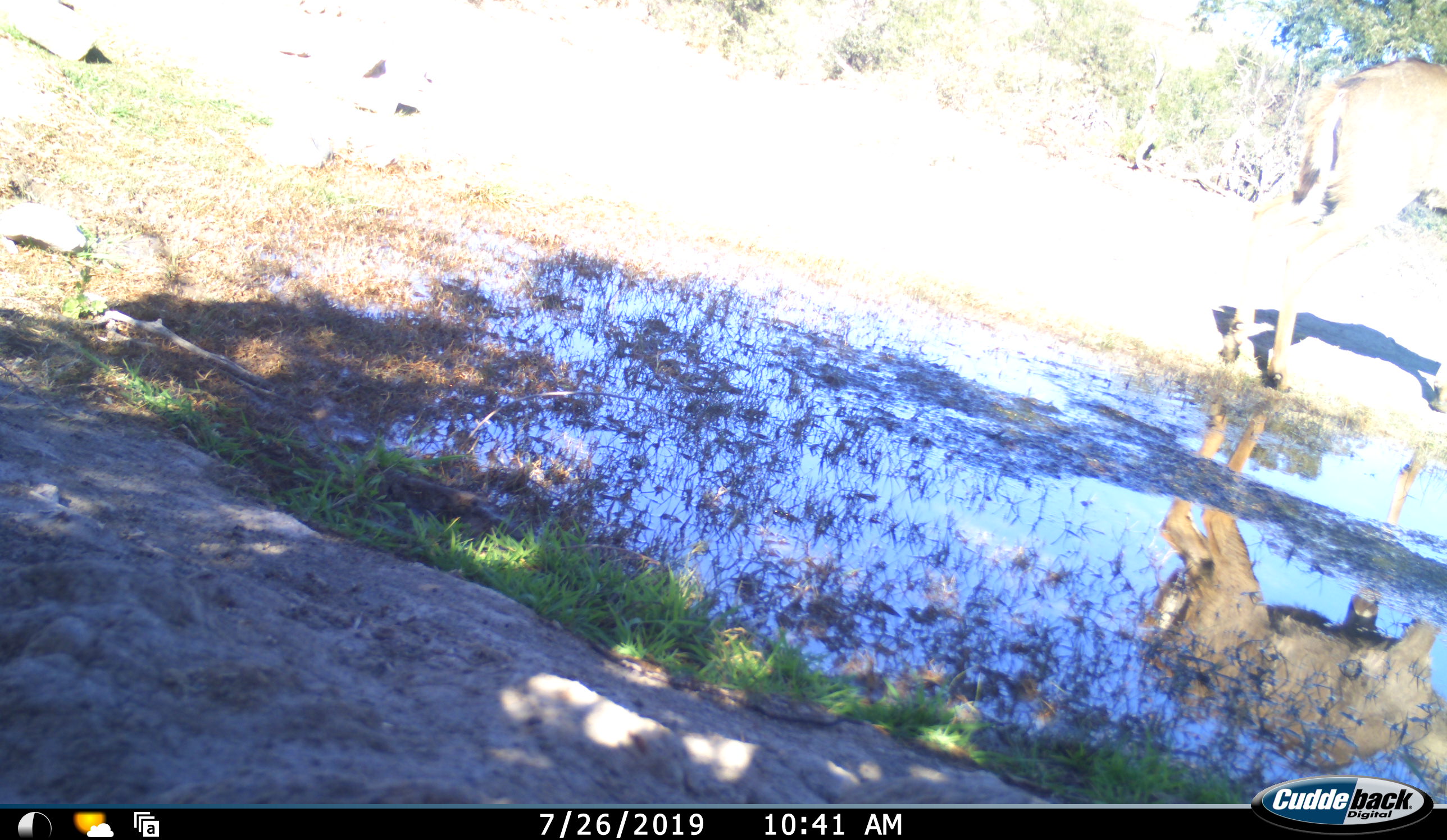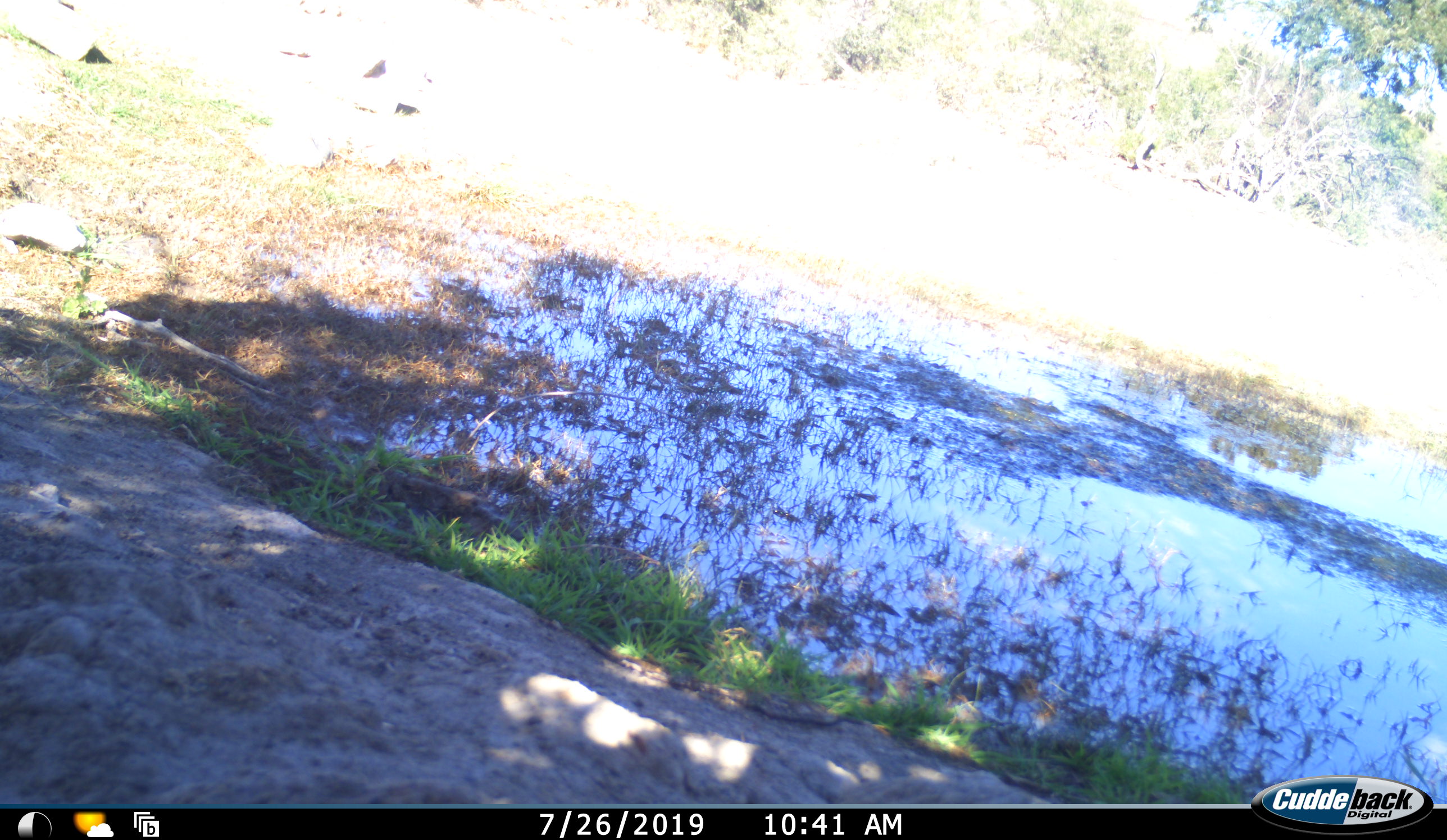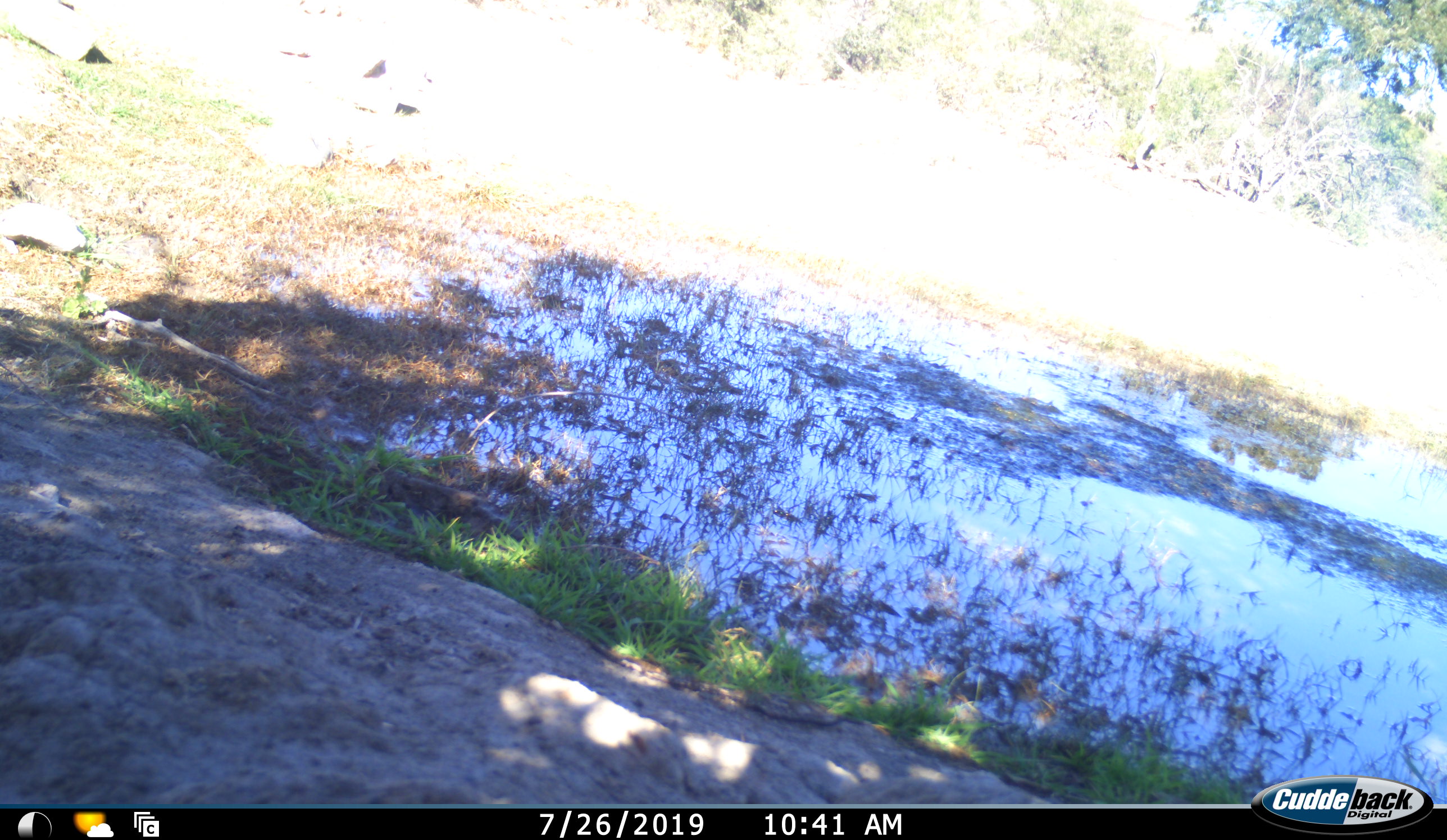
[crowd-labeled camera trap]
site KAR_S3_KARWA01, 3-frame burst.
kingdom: Animalia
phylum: Chordata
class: Mammalia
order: Artiodactyla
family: Bovidae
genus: Tragelaphus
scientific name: Tragelaphus oryx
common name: eland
Eland (Tragelaphus oryx), count 1. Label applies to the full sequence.